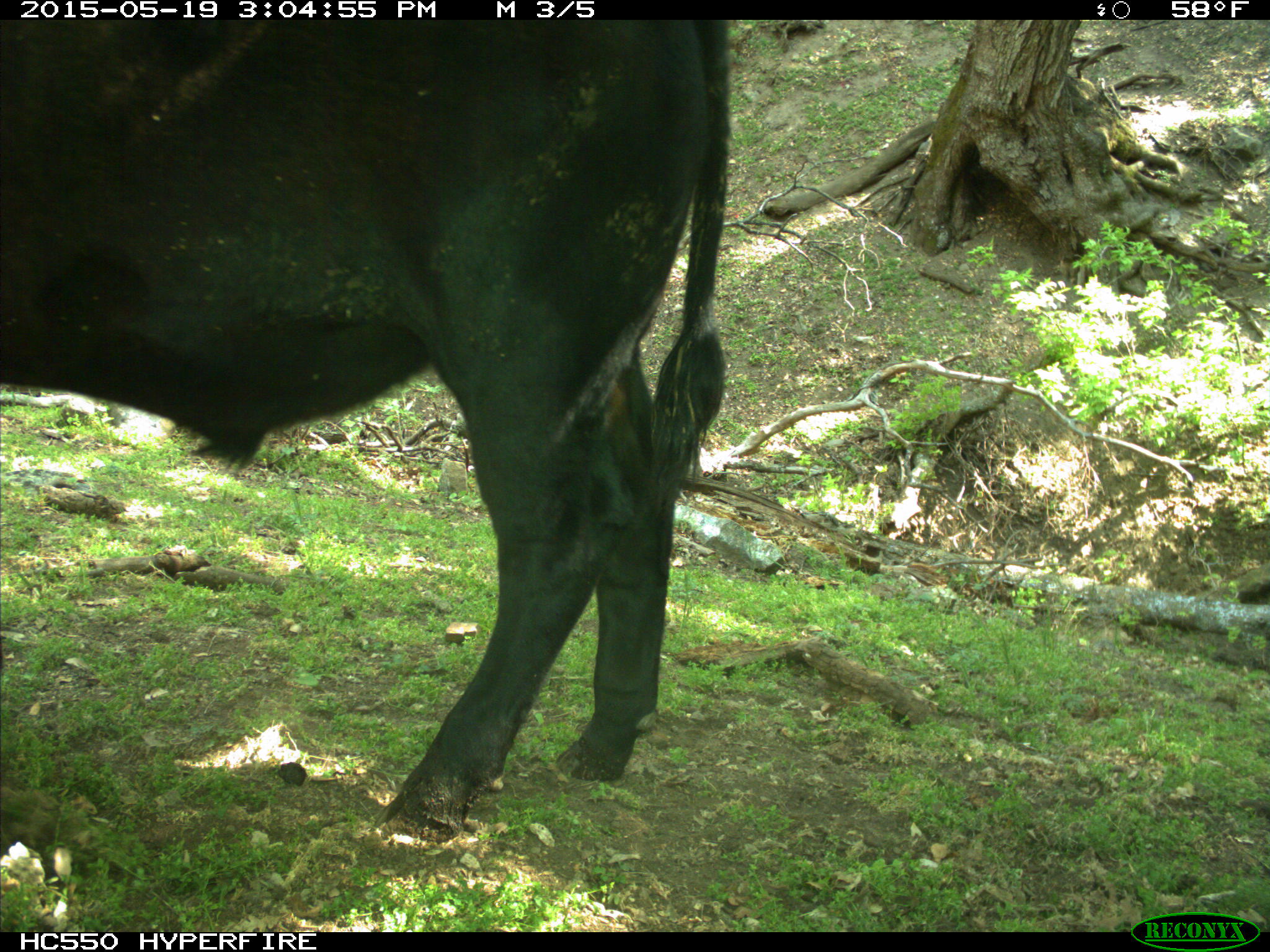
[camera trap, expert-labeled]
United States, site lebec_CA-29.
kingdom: Animalia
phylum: Chordata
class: Mammalia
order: Artiodactyla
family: Bovidae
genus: Bos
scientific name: Bos taurus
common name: domestic cow